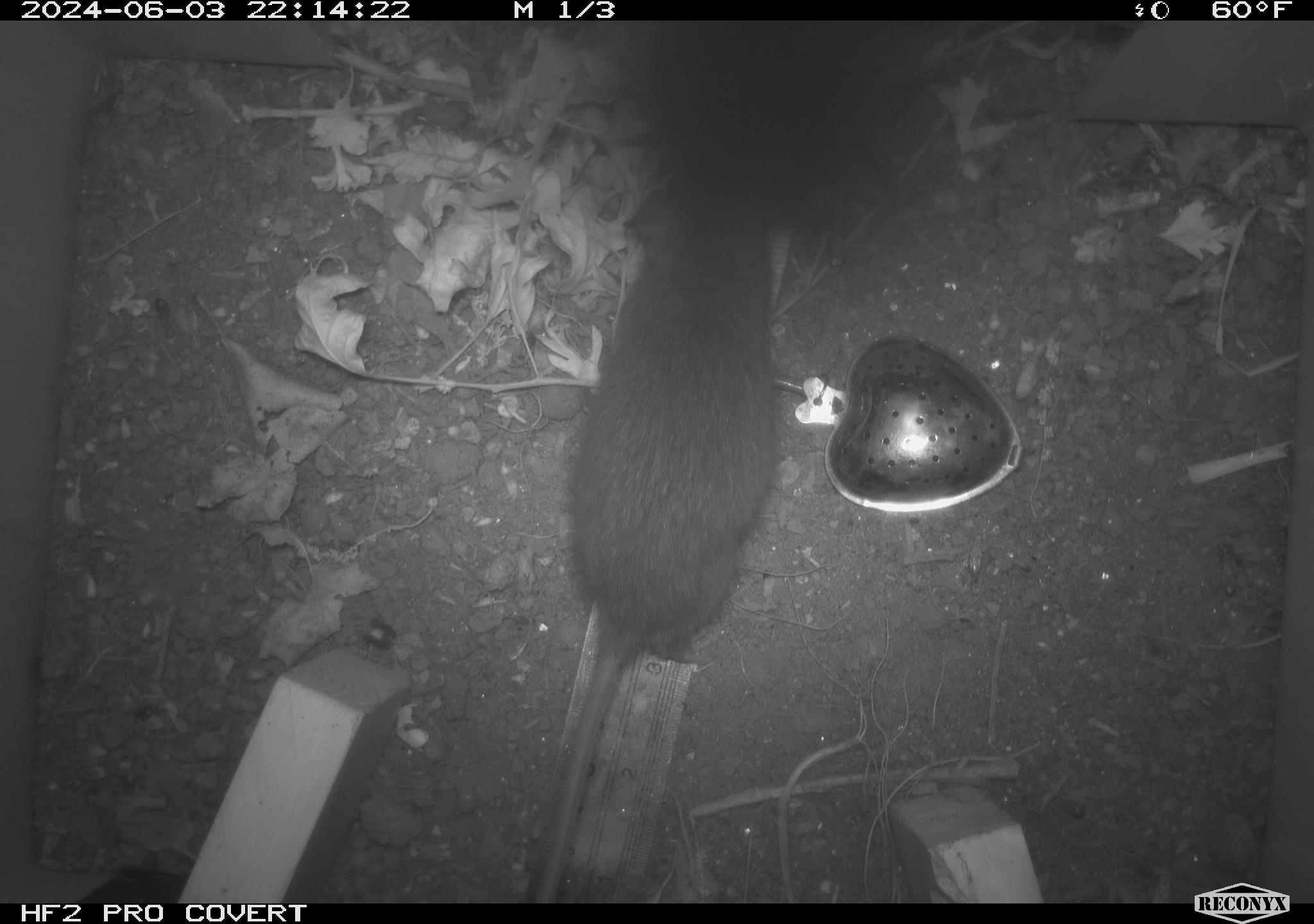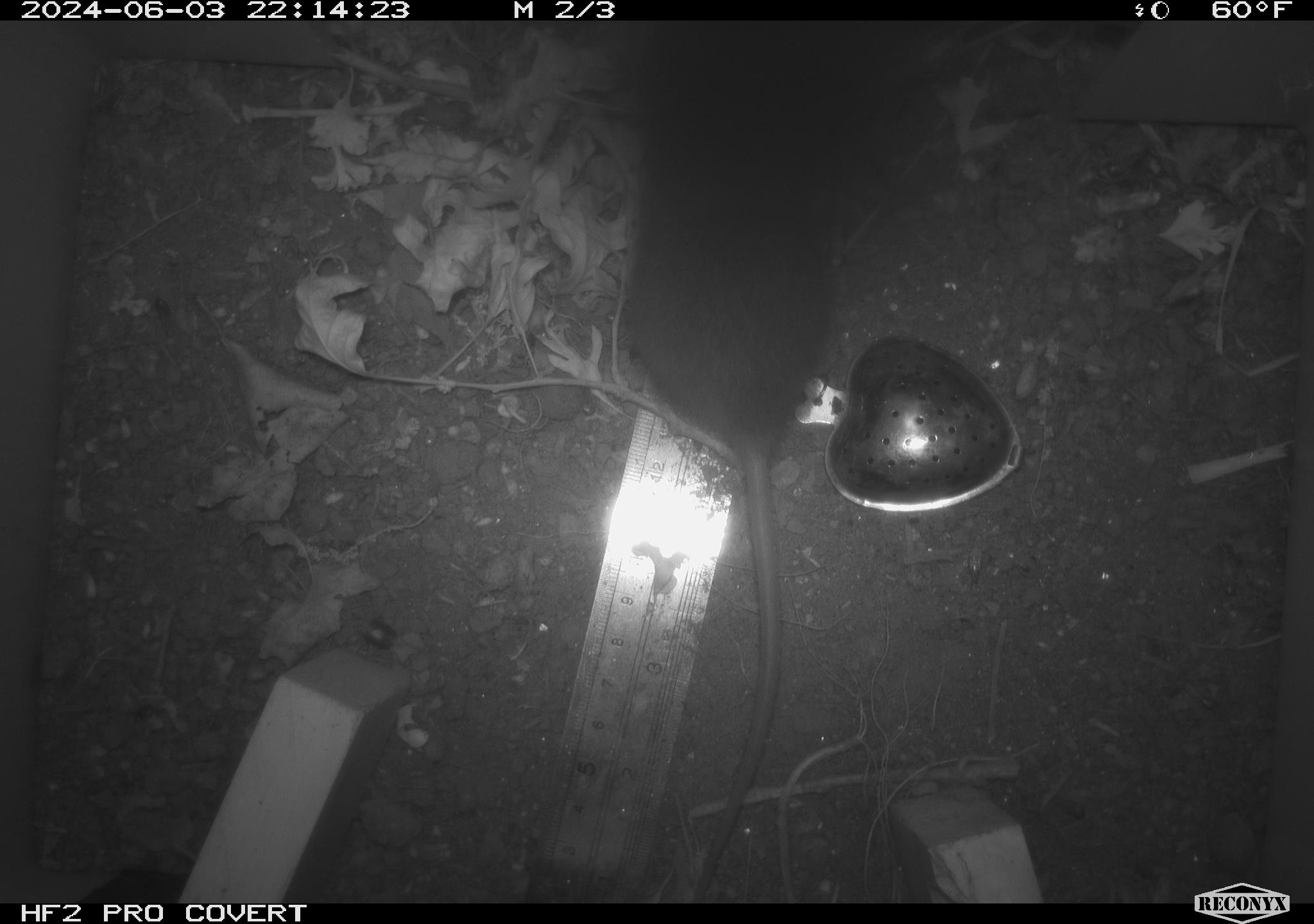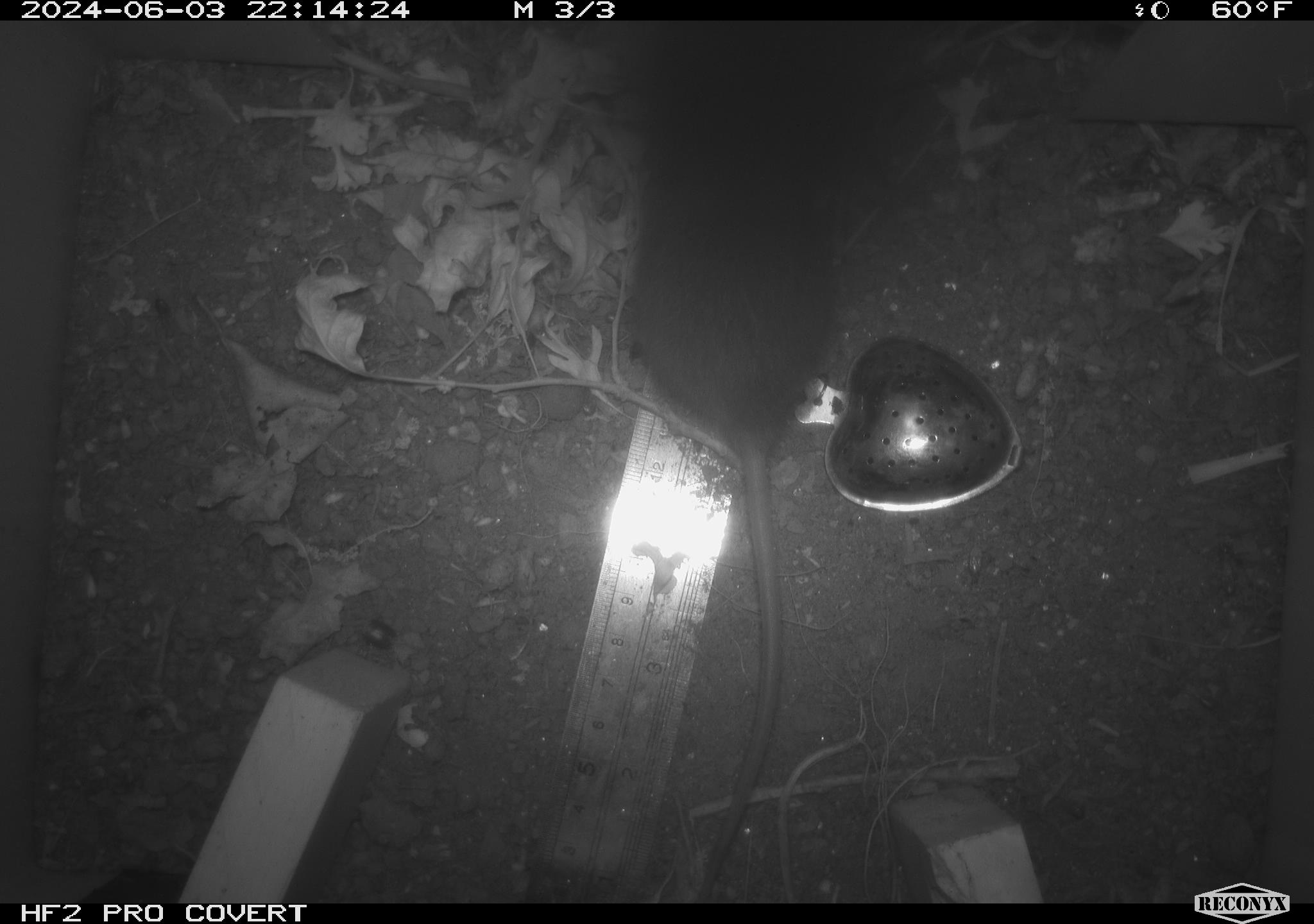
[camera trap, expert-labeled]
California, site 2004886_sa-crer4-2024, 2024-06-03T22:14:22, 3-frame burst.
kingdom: Animalia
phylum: Chordata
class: Mammalia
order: Rodentia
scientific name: Rodentia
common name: mouse species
Mouse species (Rodentia).